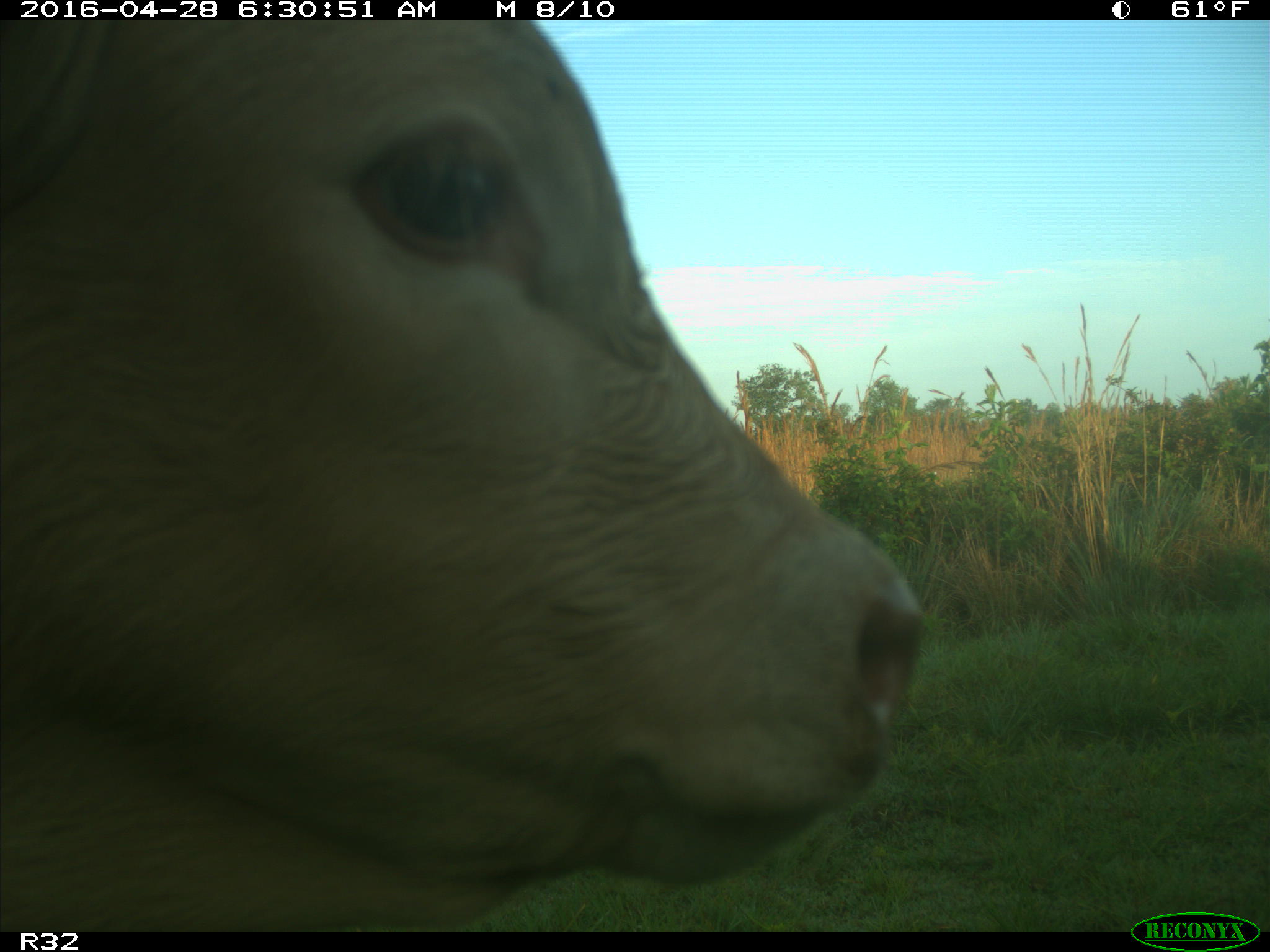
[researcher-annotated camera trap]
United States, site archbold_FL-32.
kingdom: Animalia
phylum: Chordata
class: Mammalia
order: Artiodactyla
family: Bovidae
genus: Bos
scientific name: Bos taurus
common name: domestic cow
Bos taurus (domestic cow).